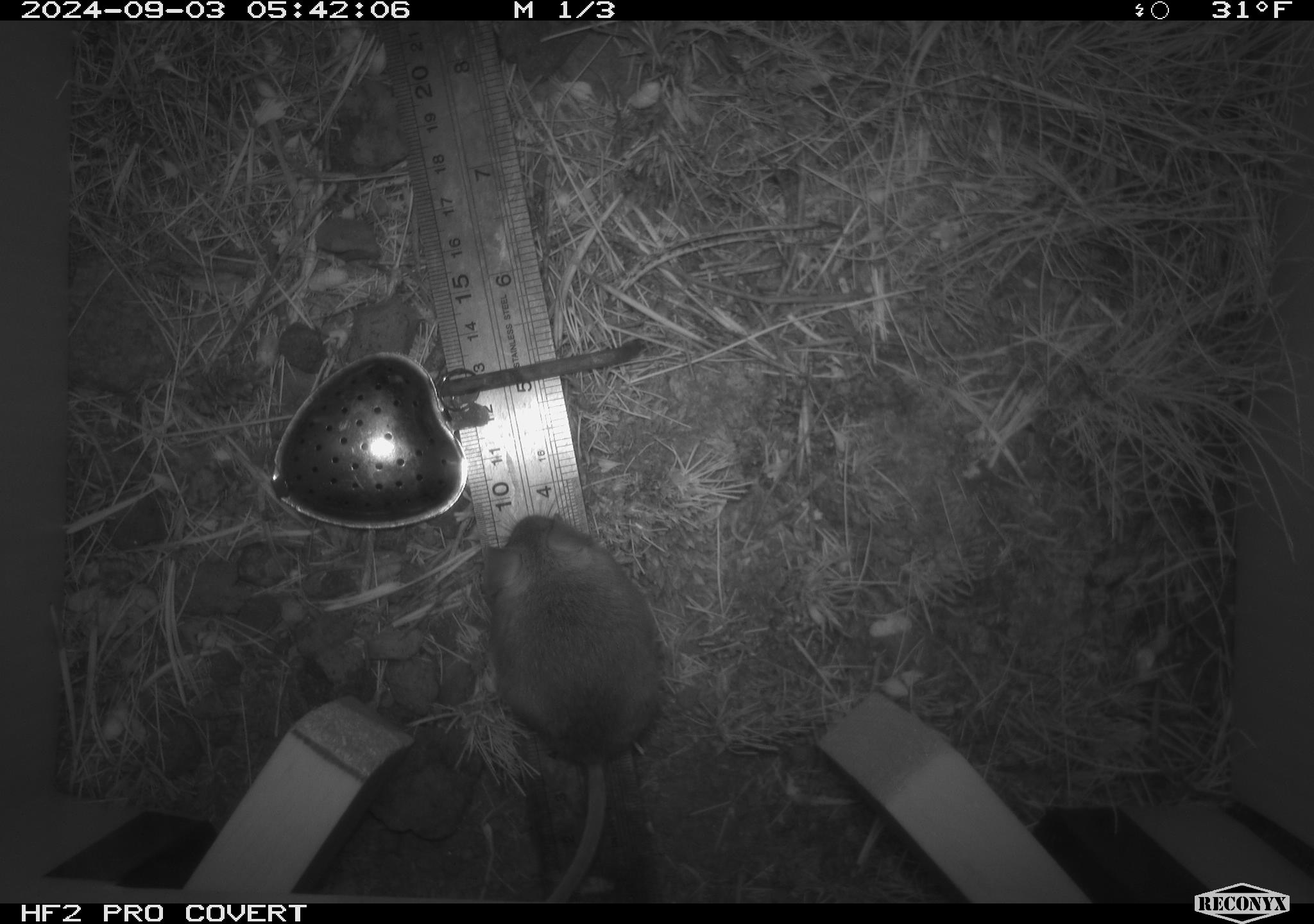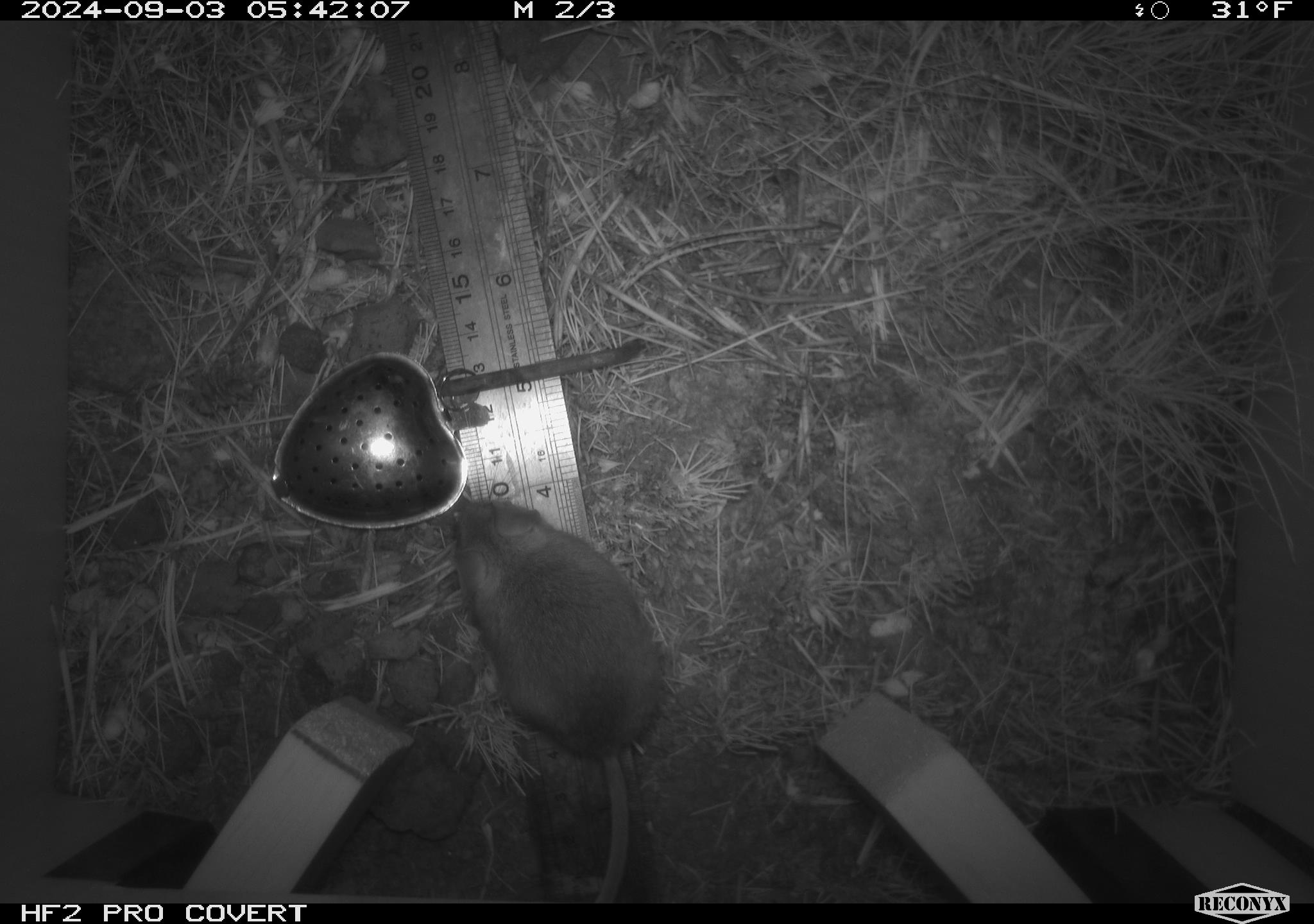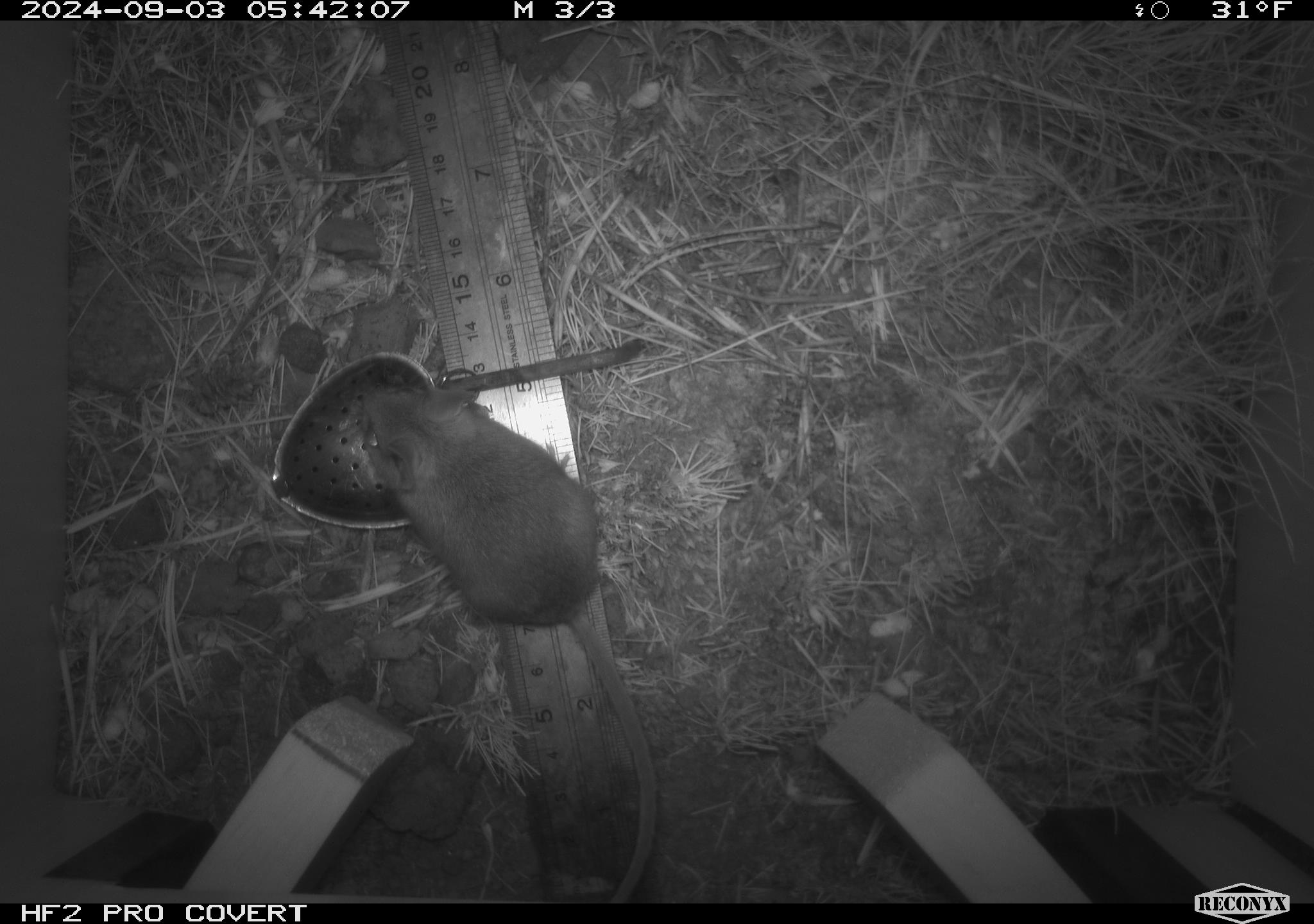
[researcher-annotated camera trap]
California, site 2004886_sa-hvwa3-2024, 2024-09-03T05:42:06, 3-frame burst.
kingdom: Animalia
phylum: Chordata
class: Mammalia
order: Rodentia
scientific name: Rodentia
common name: mouse species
Mouse species (Rodentia).